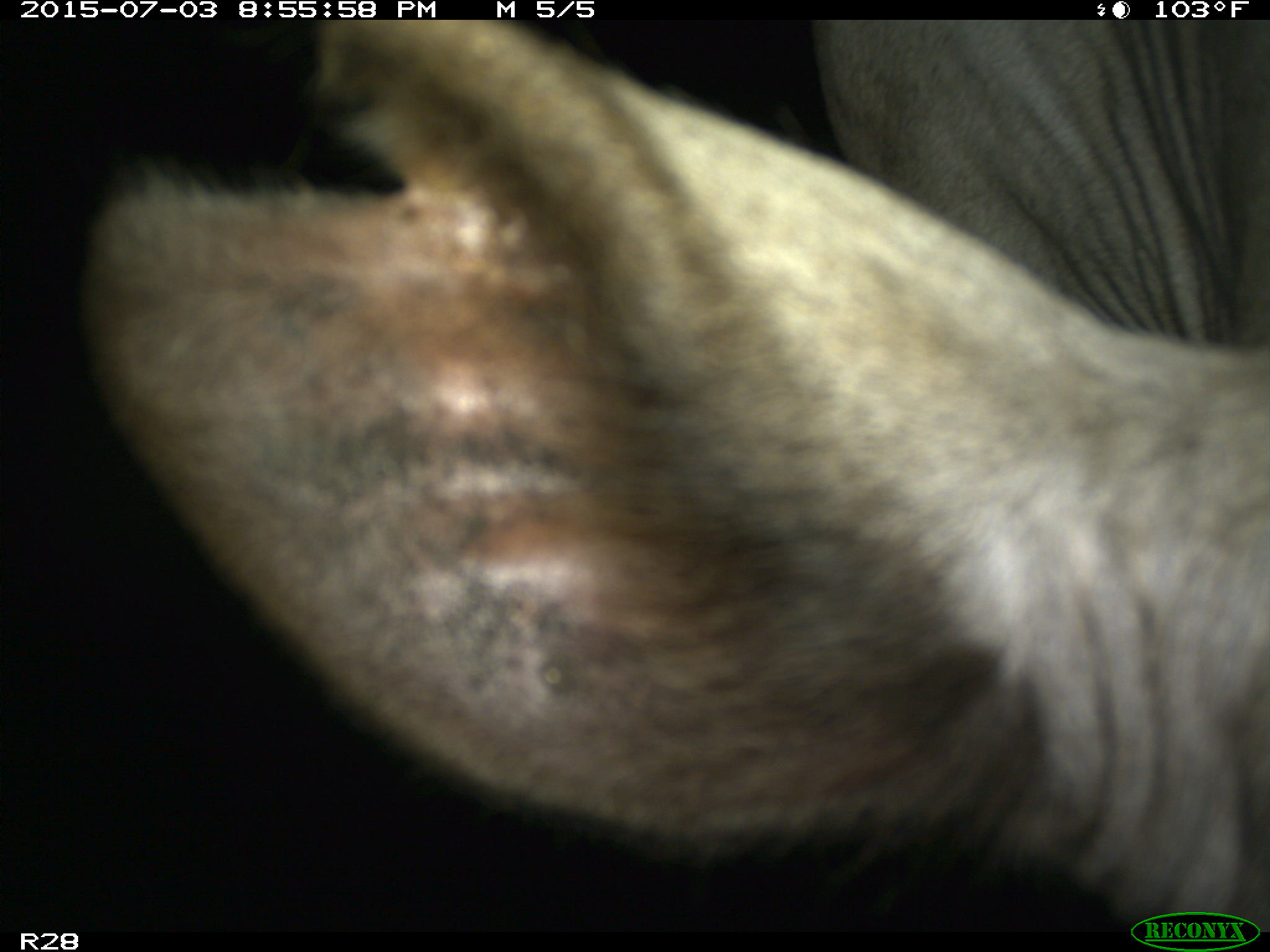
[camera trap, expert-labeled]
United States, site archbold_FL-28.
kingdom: Animalia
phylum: Chordata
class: Mammalia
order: Artiodactyla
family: Bovidae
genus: Bos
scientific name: Bos taurus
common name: domestic cow